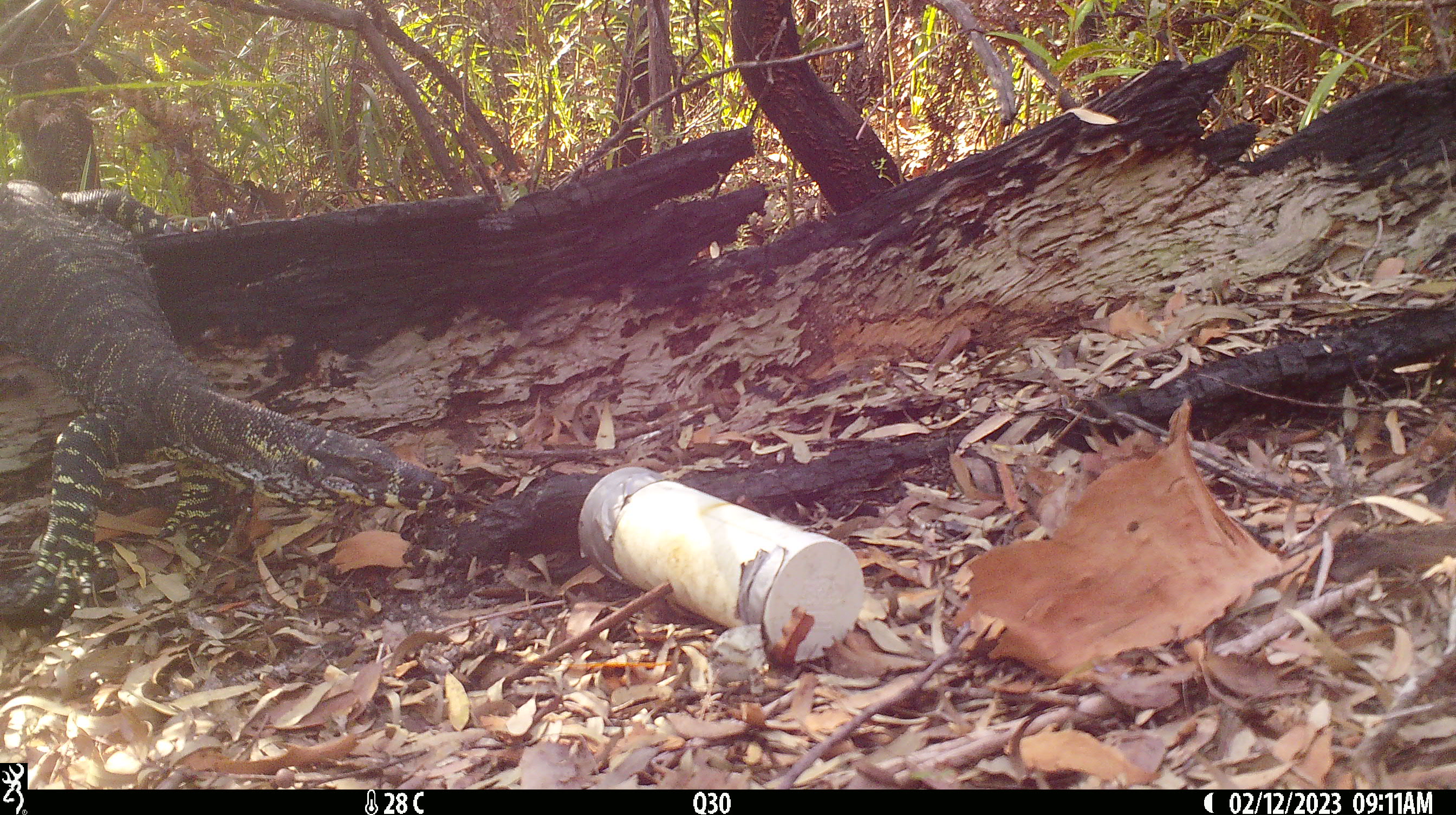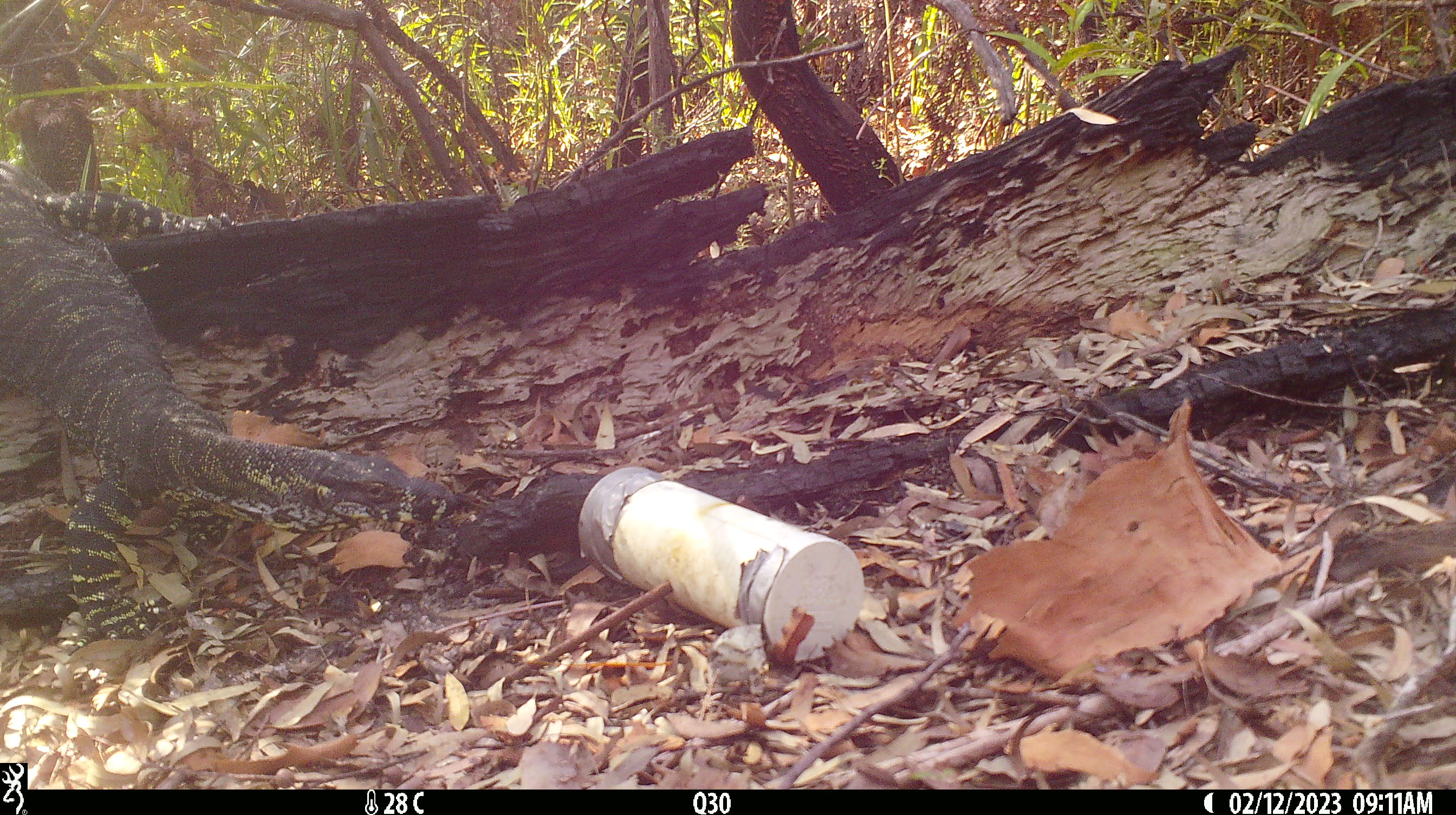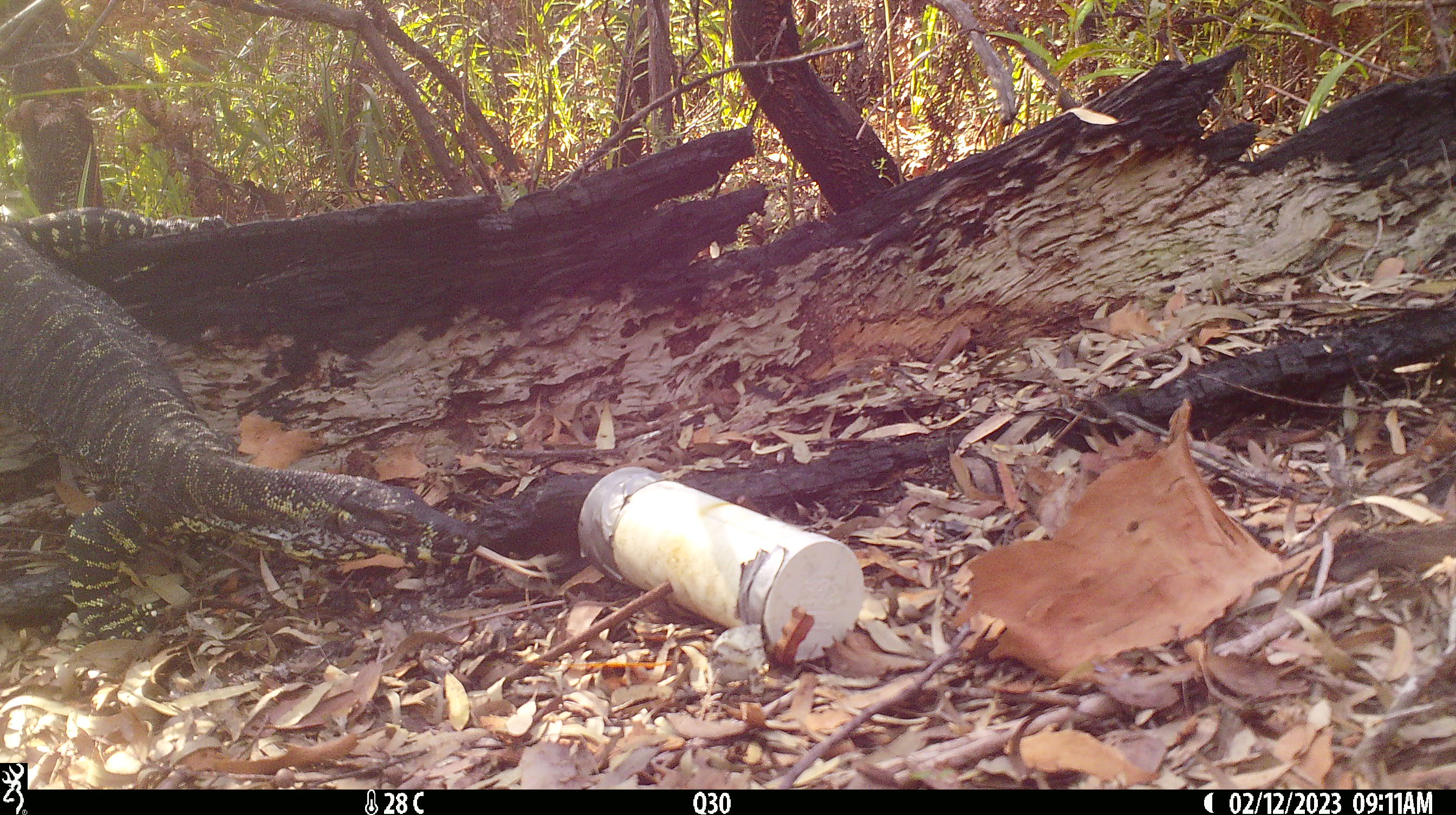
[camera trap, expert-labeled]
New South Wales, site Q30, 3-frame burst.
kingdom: Animalia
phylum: Chordata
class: Reptilia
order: Squamata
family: Varanidae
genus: Varanus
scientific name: Varanus varius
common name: lace monitor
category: goanna